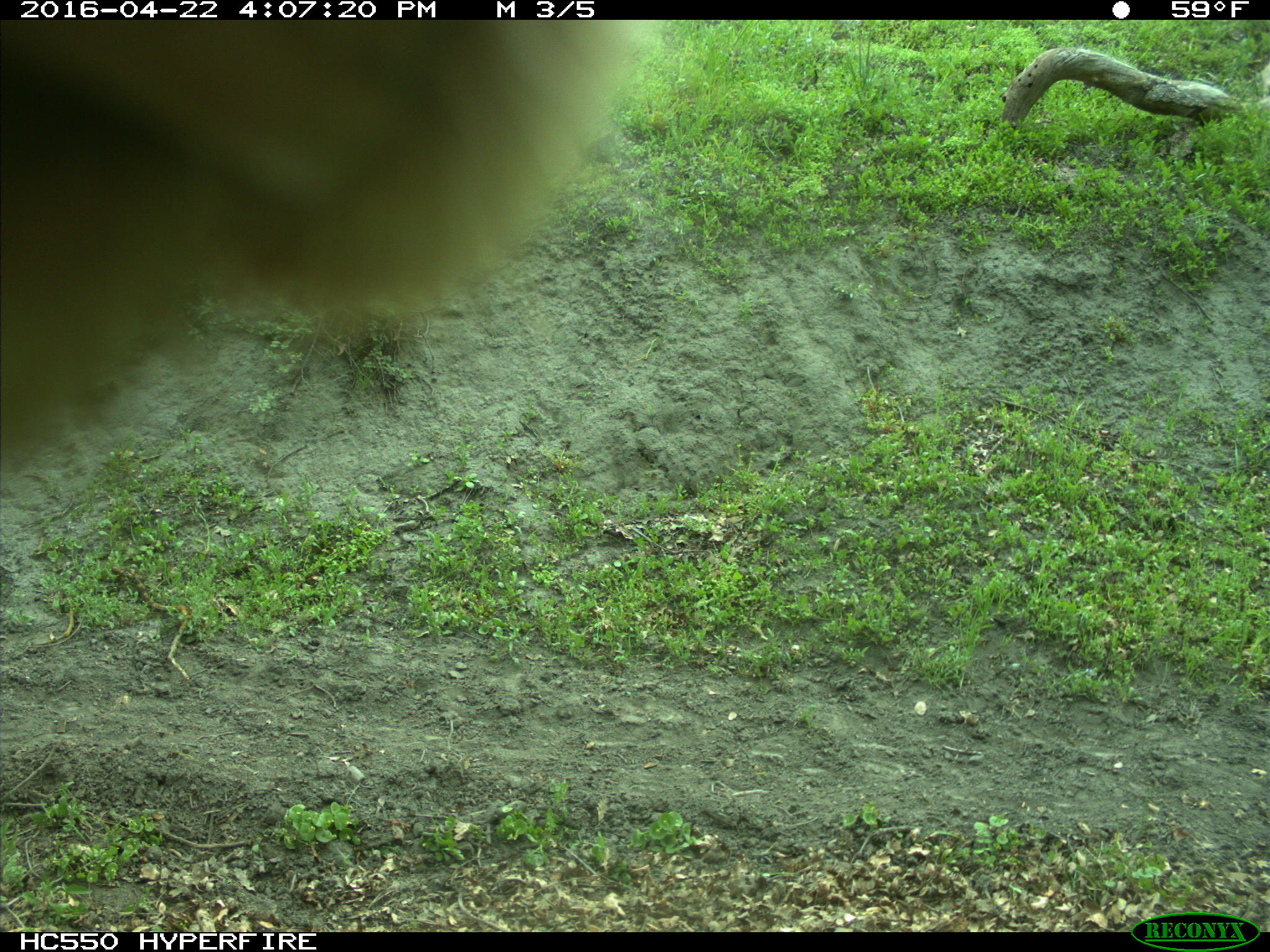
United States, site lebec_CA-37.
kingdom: Animalia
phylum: Chordata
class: Mammalia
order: Artiodactyla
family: Bovidae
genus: Bos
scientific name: Bos taurus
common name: domestic cow